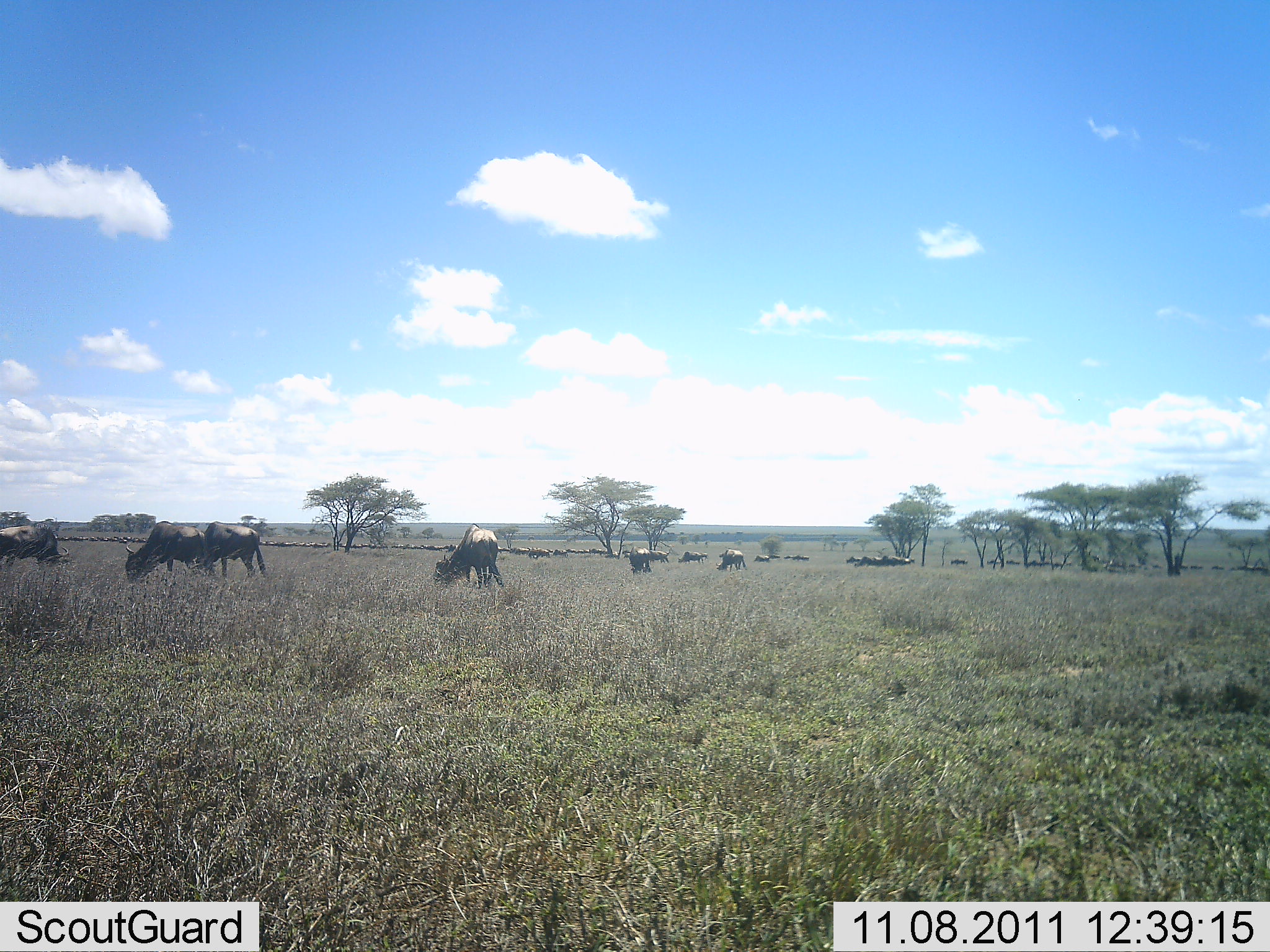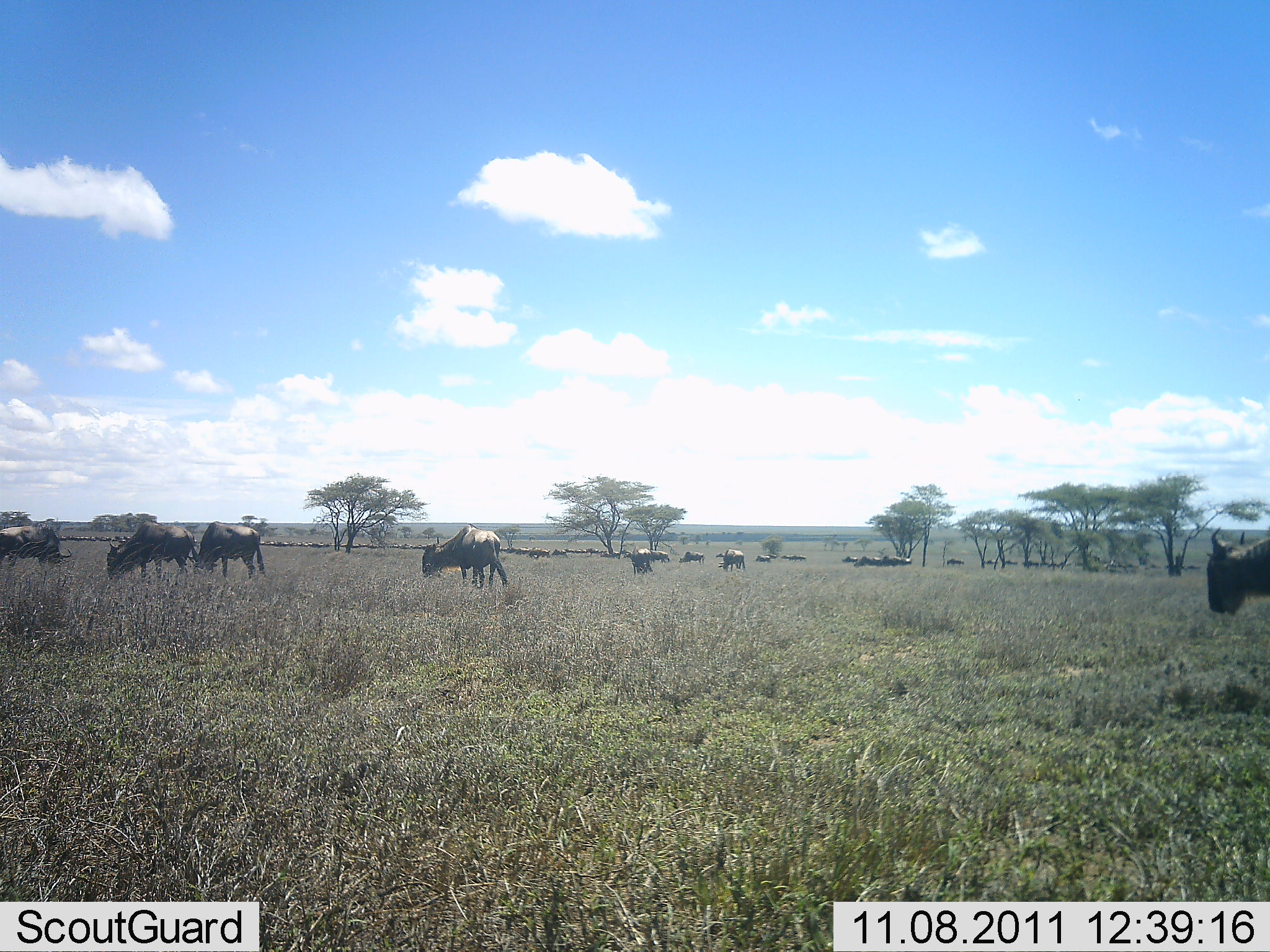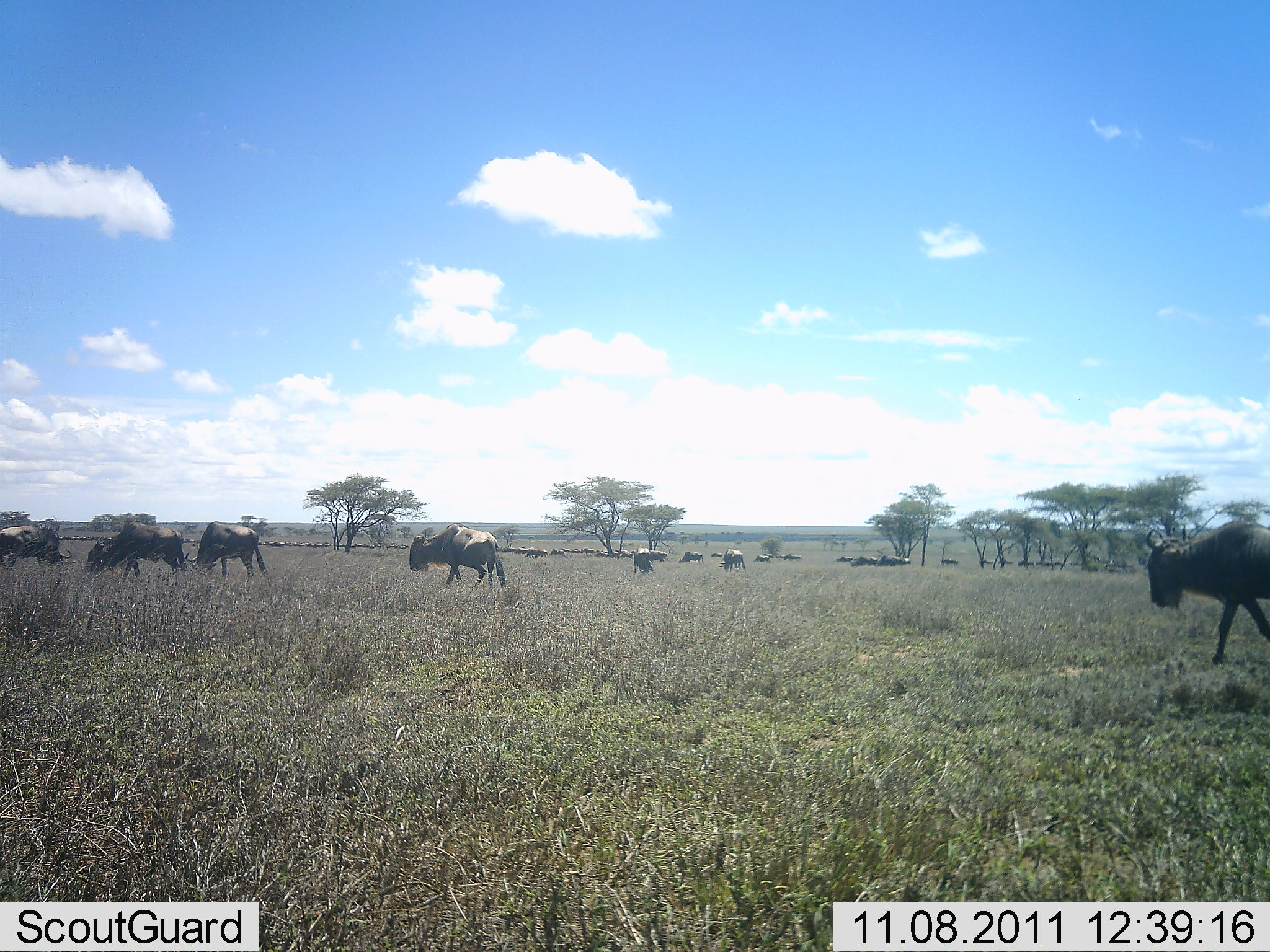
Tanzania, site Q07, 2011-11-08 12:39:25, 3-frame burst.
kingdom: Animalia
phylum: Chordata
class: Mammalia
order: Artiodactyla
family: Bovidae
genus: Connochaetes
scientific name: Connochaetes taurinus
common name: blue wildebeest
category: wildebeest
Wildebeest (blue wildebeest) (Connochaetes taurinus), count 51+. Behavior (volunteer vote fractions): standing 42%, resting 17%, moving 92%, interacting 8%. Young present (vote fraction): 0%. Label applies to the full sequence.